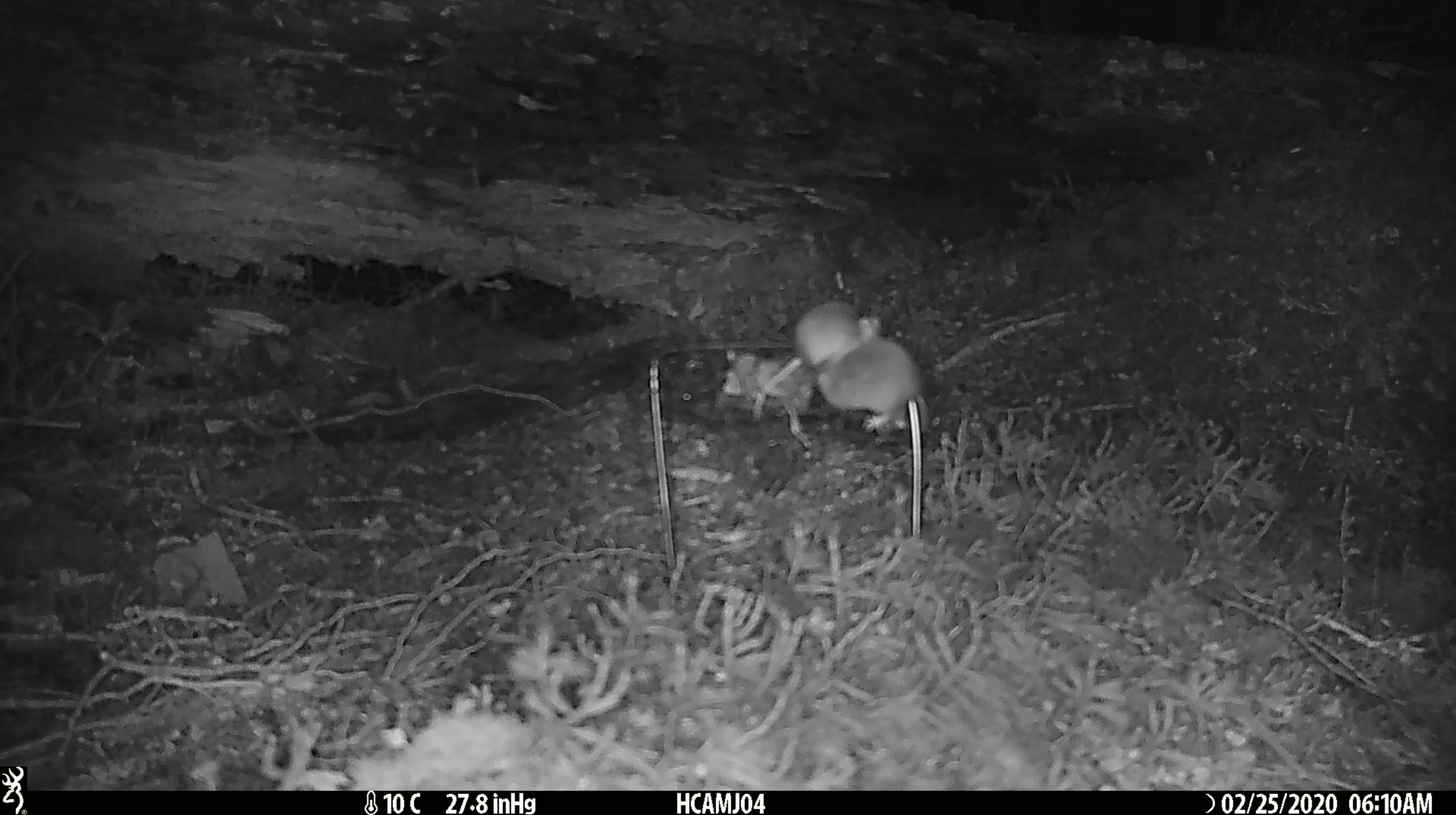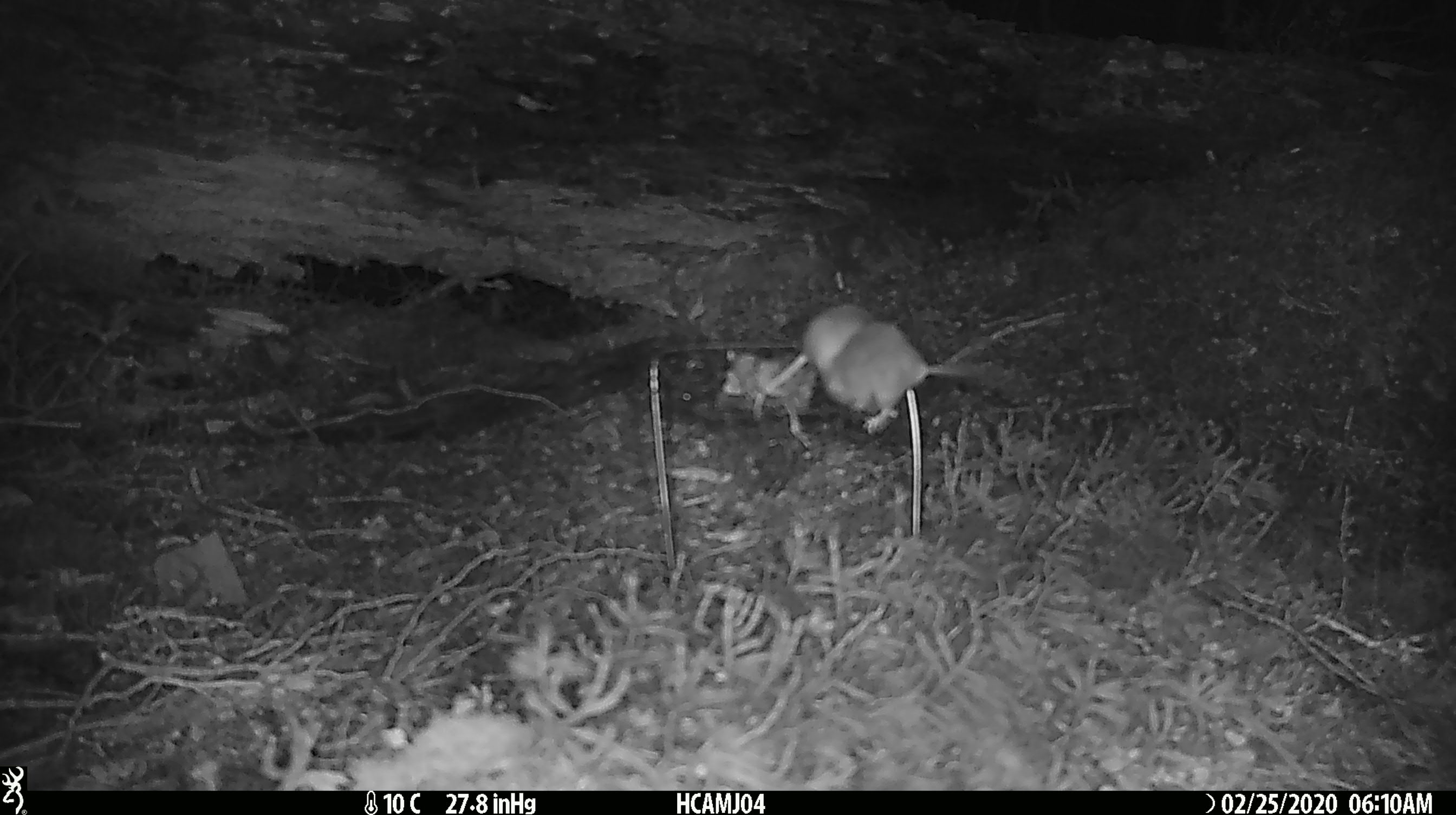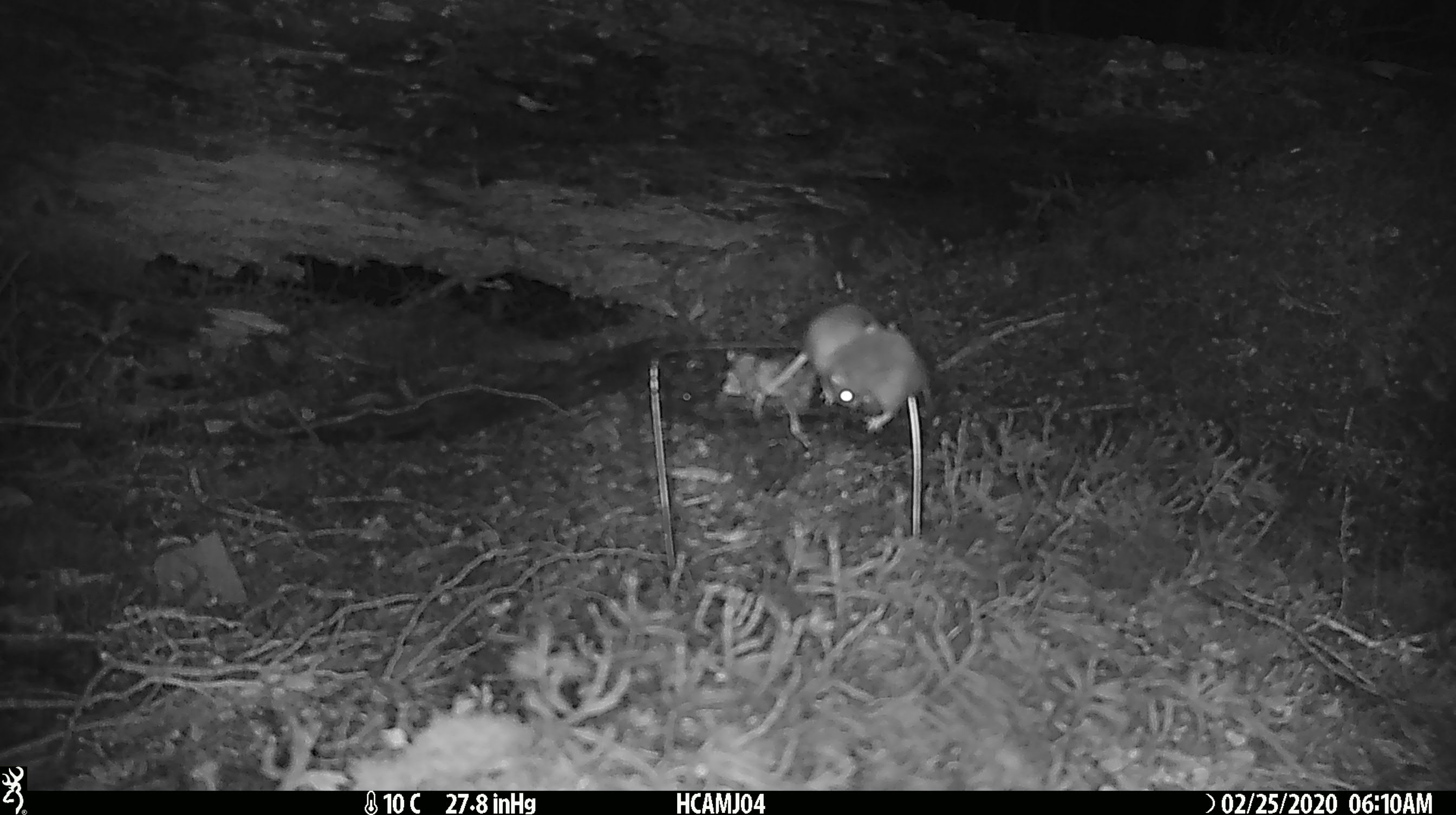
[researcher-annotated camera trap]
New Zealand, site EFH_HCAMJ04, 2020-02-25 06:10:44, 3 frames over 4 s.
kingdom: Animalia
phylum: Chordata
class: Mammalia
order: Rodentia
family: Muridae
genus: Mus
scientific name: Mus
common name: mouse